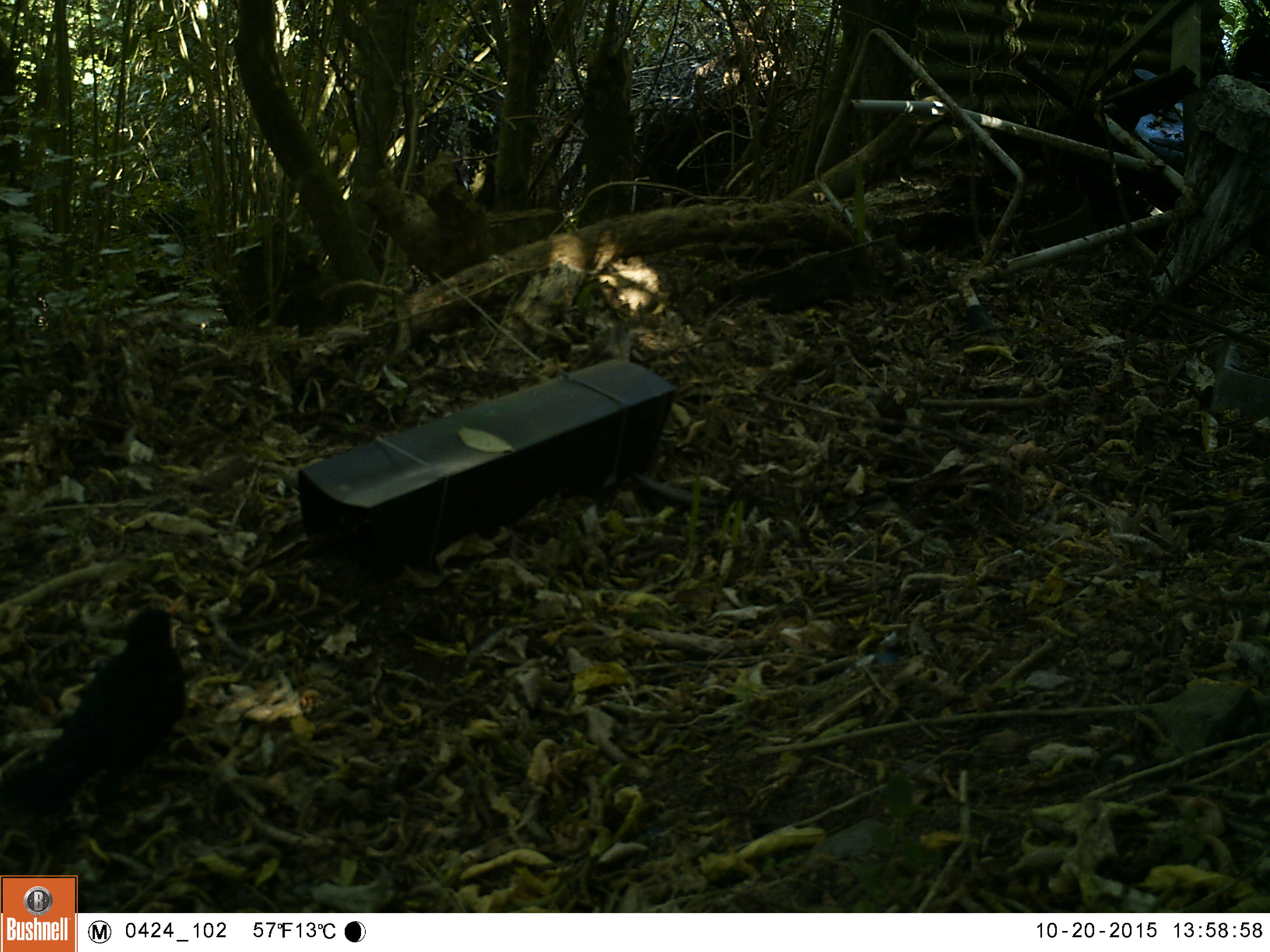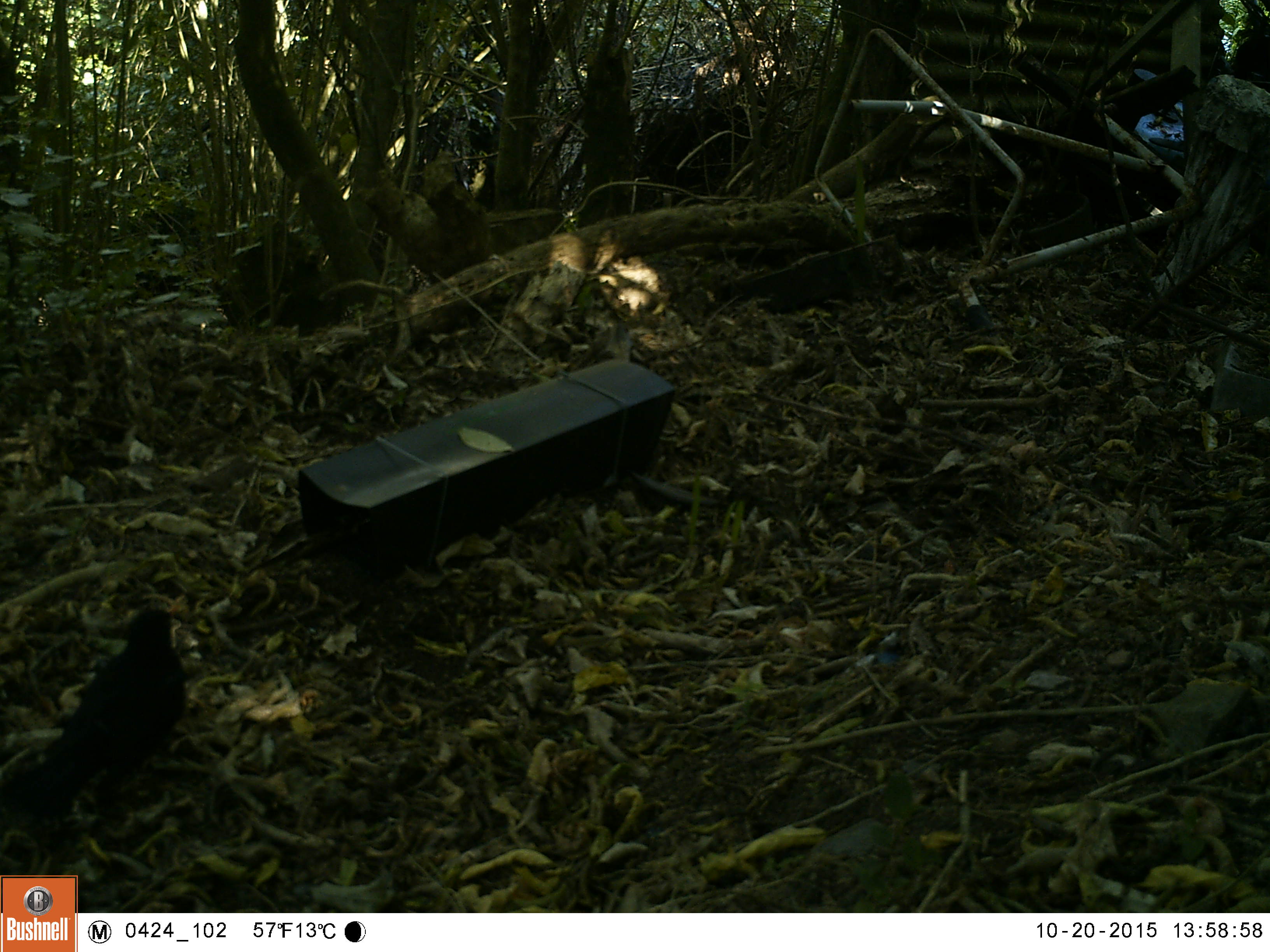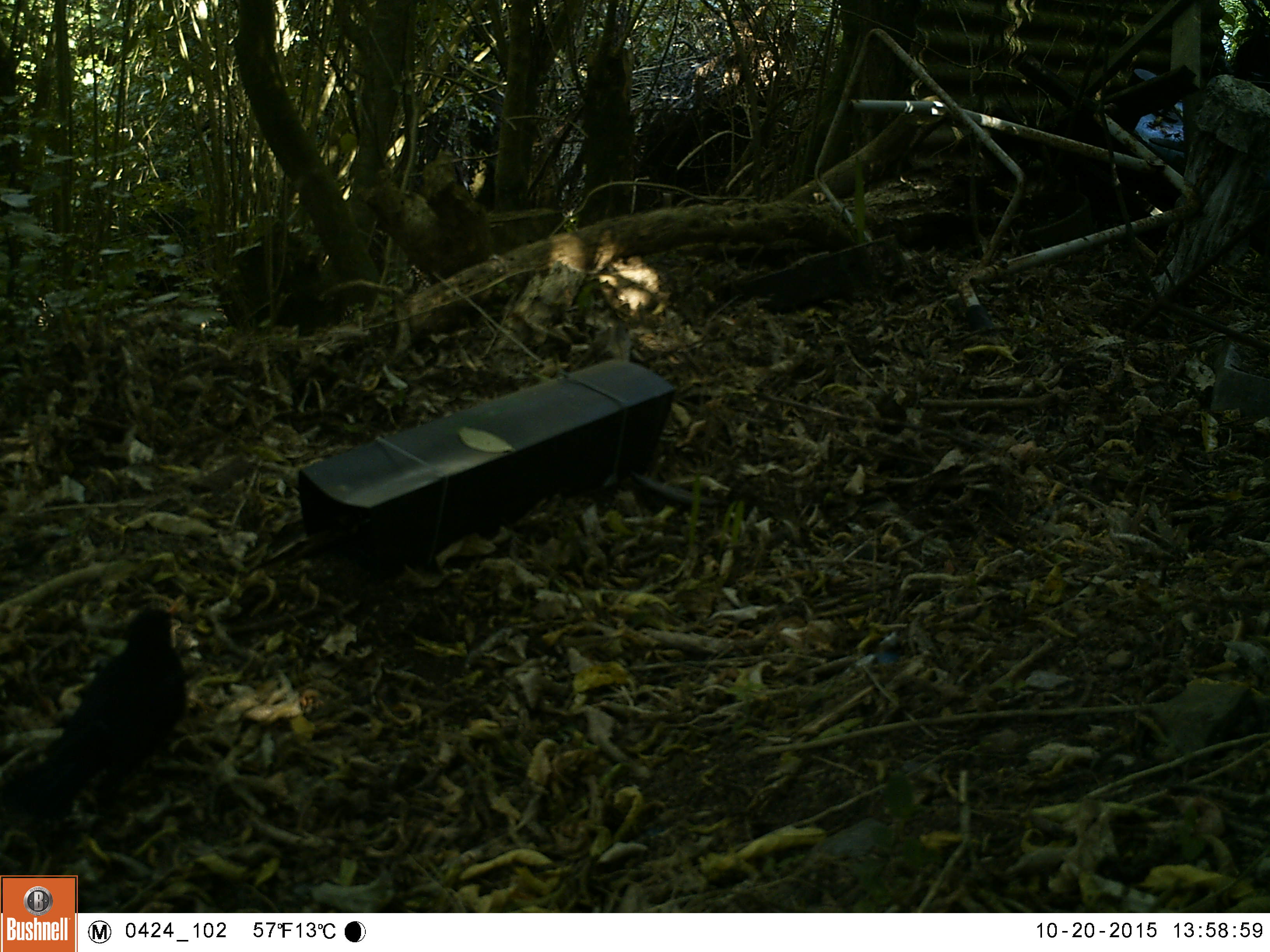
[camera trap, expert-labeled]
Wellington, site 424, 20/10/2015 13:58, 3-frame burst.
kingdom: Animalia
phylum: Chordata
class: Aves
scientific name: Aves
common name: bird